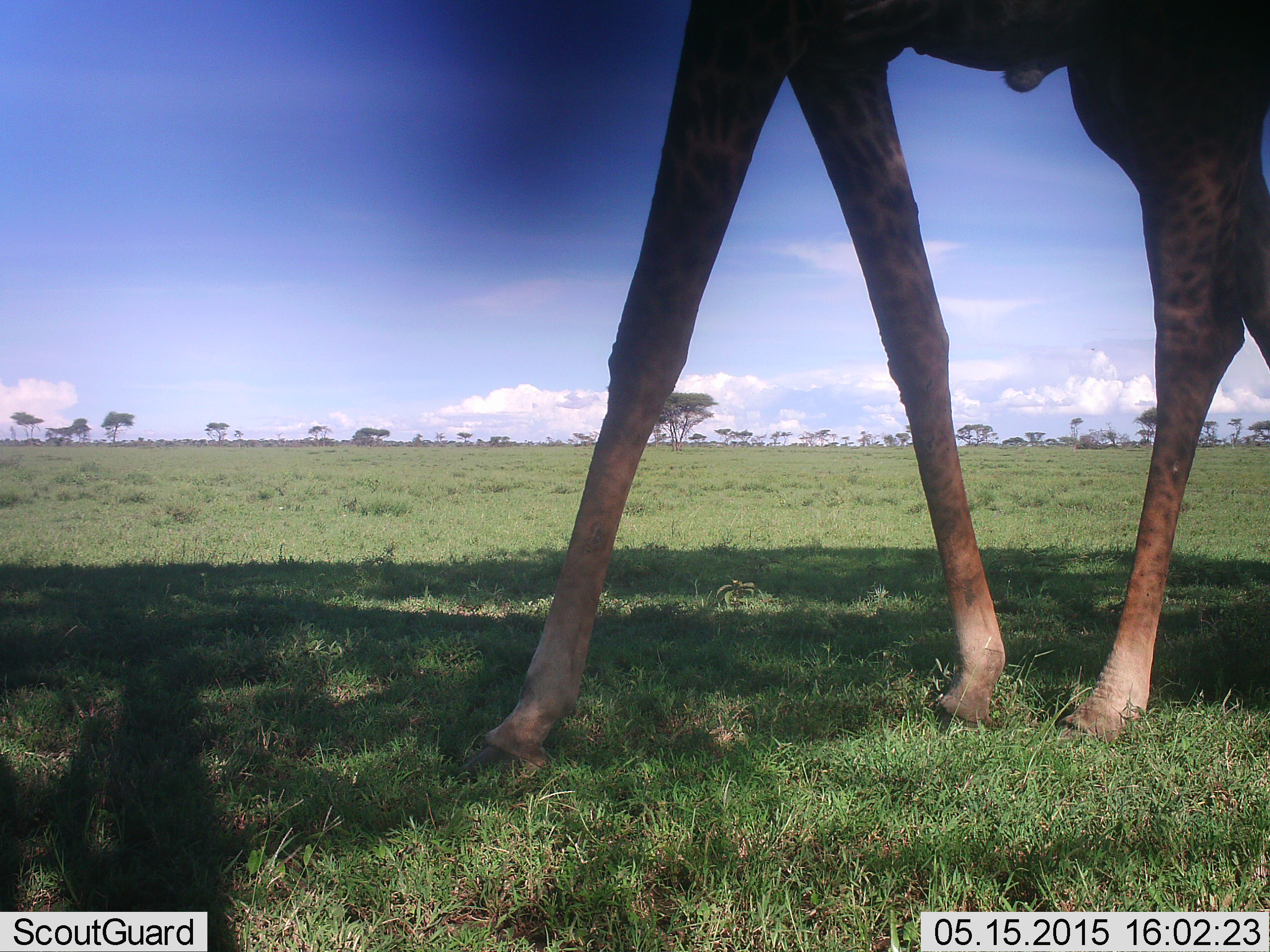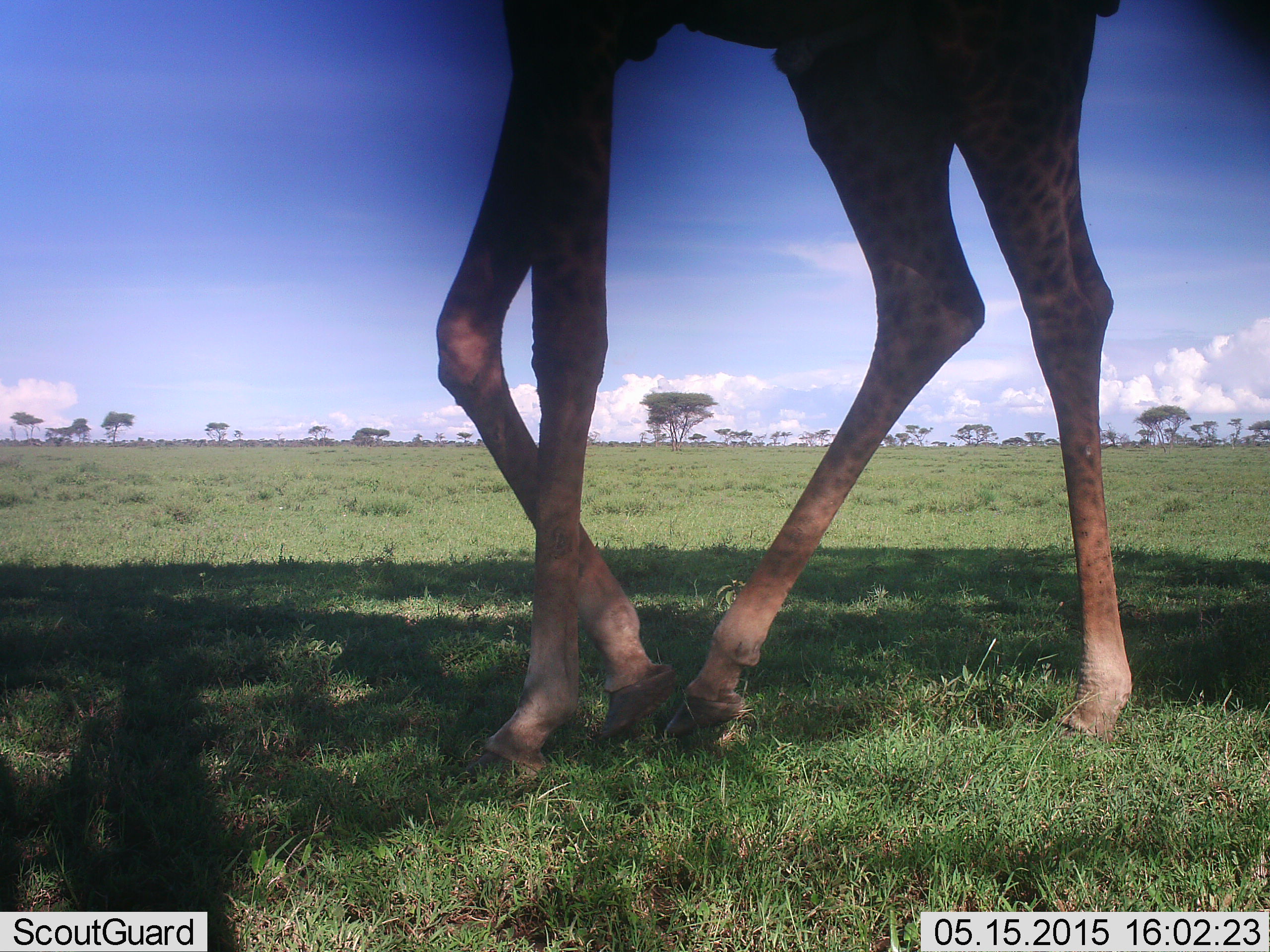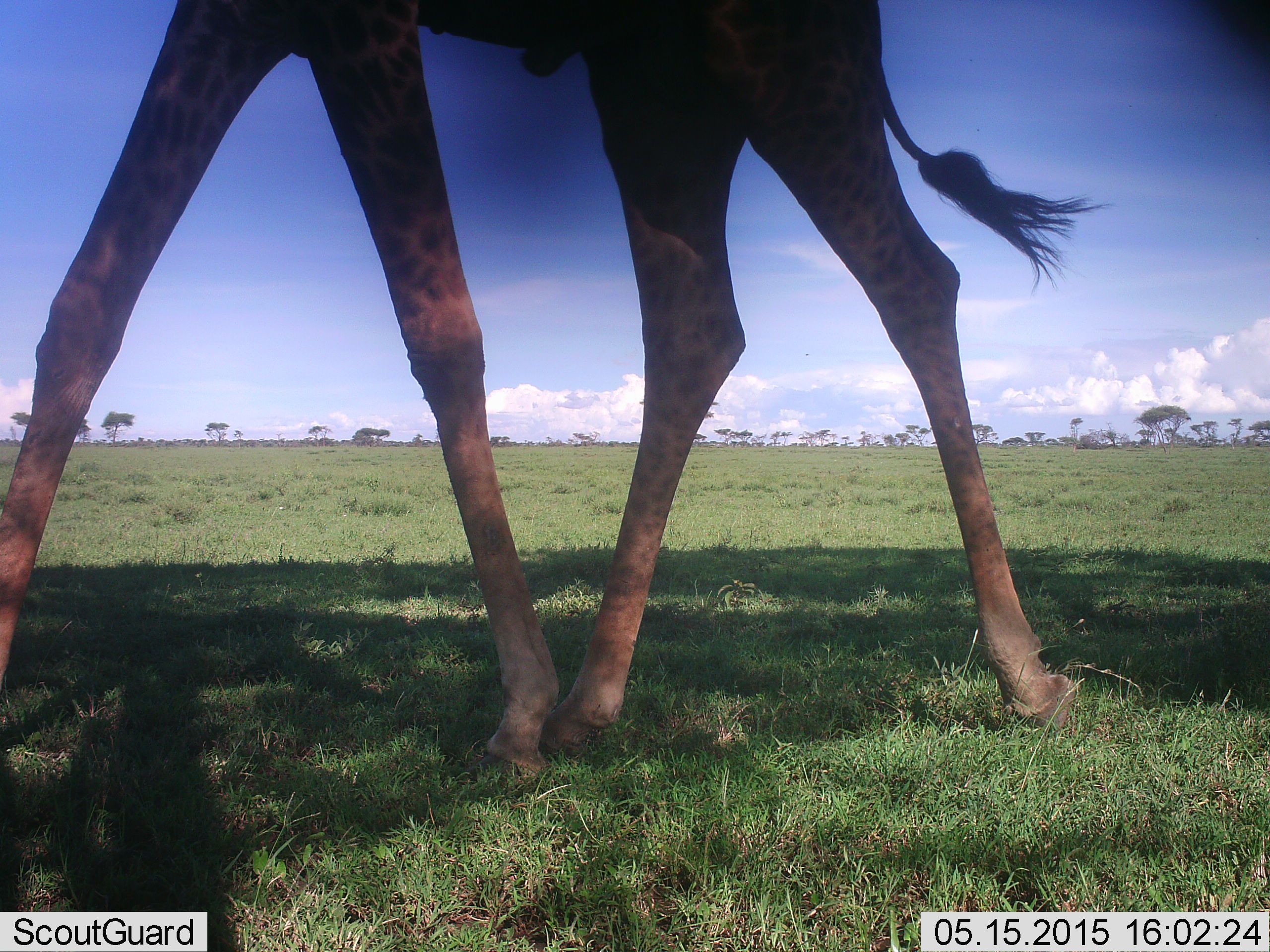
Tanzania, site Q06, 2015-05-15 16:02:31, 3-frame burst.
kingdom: Animalia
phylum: Chordata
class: Mammalia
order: Artiodactyla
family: Giraffidae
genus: Giraffa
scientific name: Giraffa camelopardalis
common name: giraffe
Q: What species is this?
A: Giraffe (Giraffa camelopardalis).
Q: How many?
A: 1.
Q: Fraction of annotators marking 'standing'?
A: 0%.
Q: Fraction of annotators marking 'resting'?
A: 0%.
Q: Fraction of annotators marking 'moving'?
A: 100%.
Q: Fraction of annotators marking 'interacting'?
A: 0%.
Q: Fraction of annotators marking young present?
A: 0%.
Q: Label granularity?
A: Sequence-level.